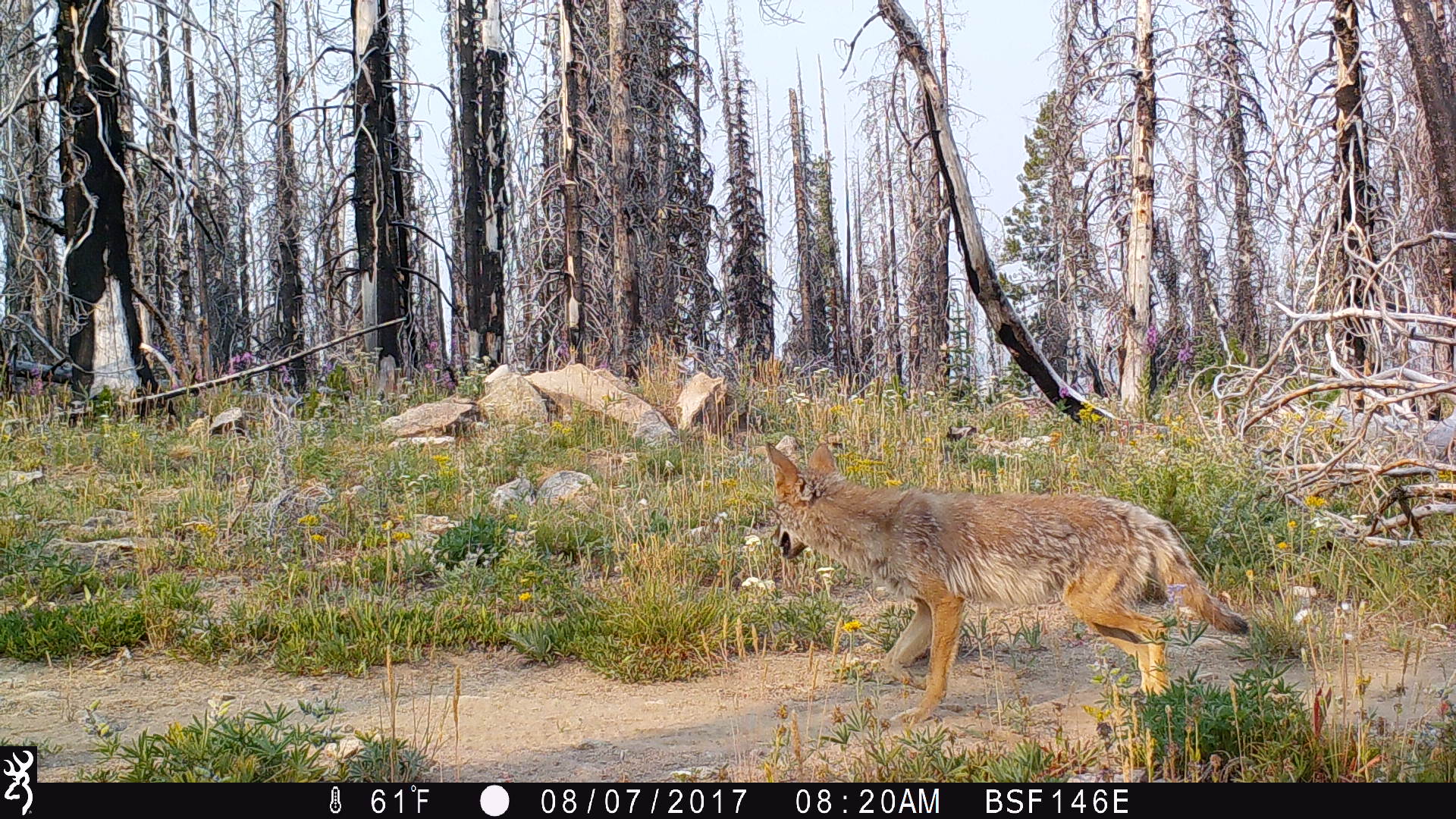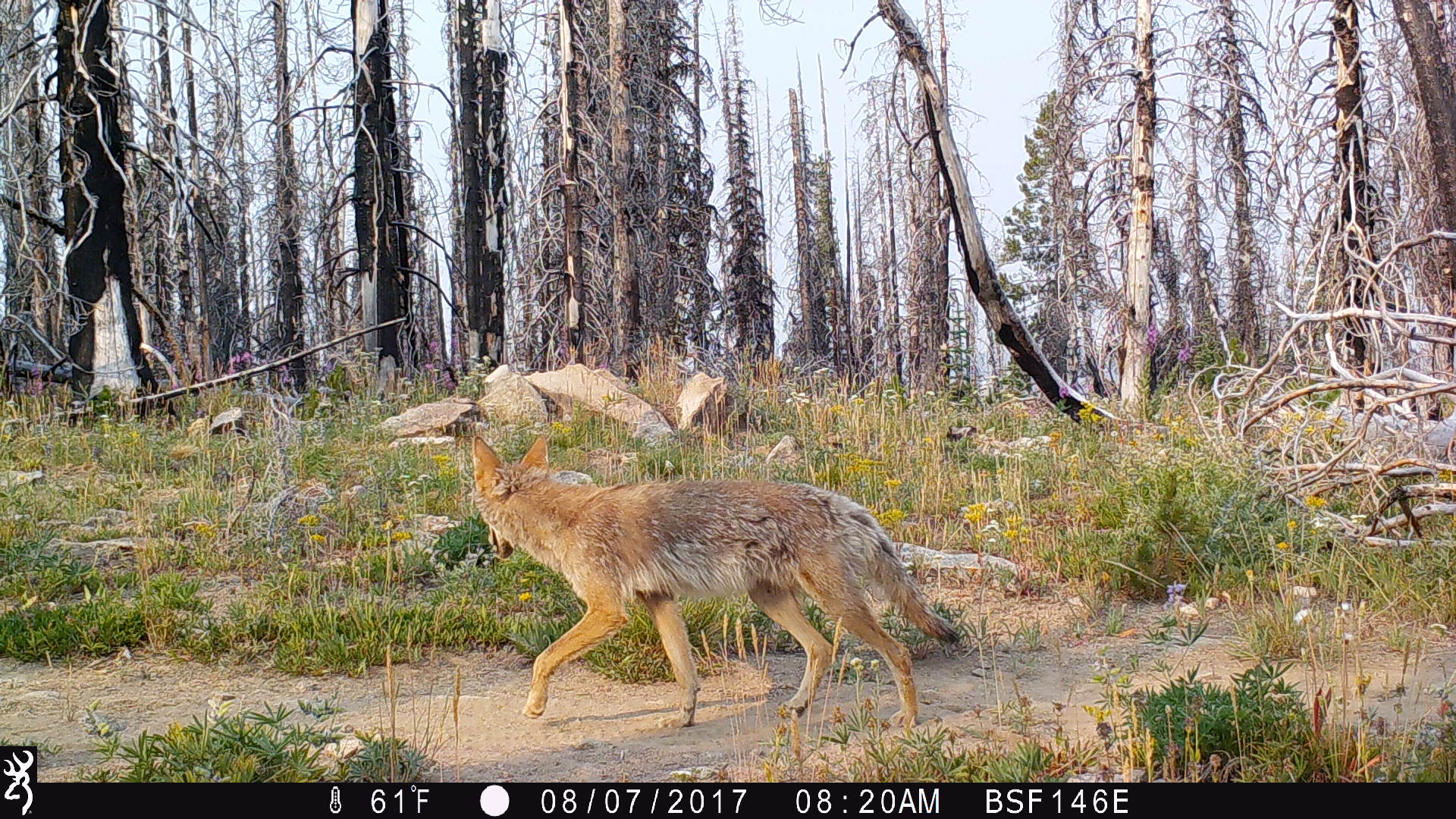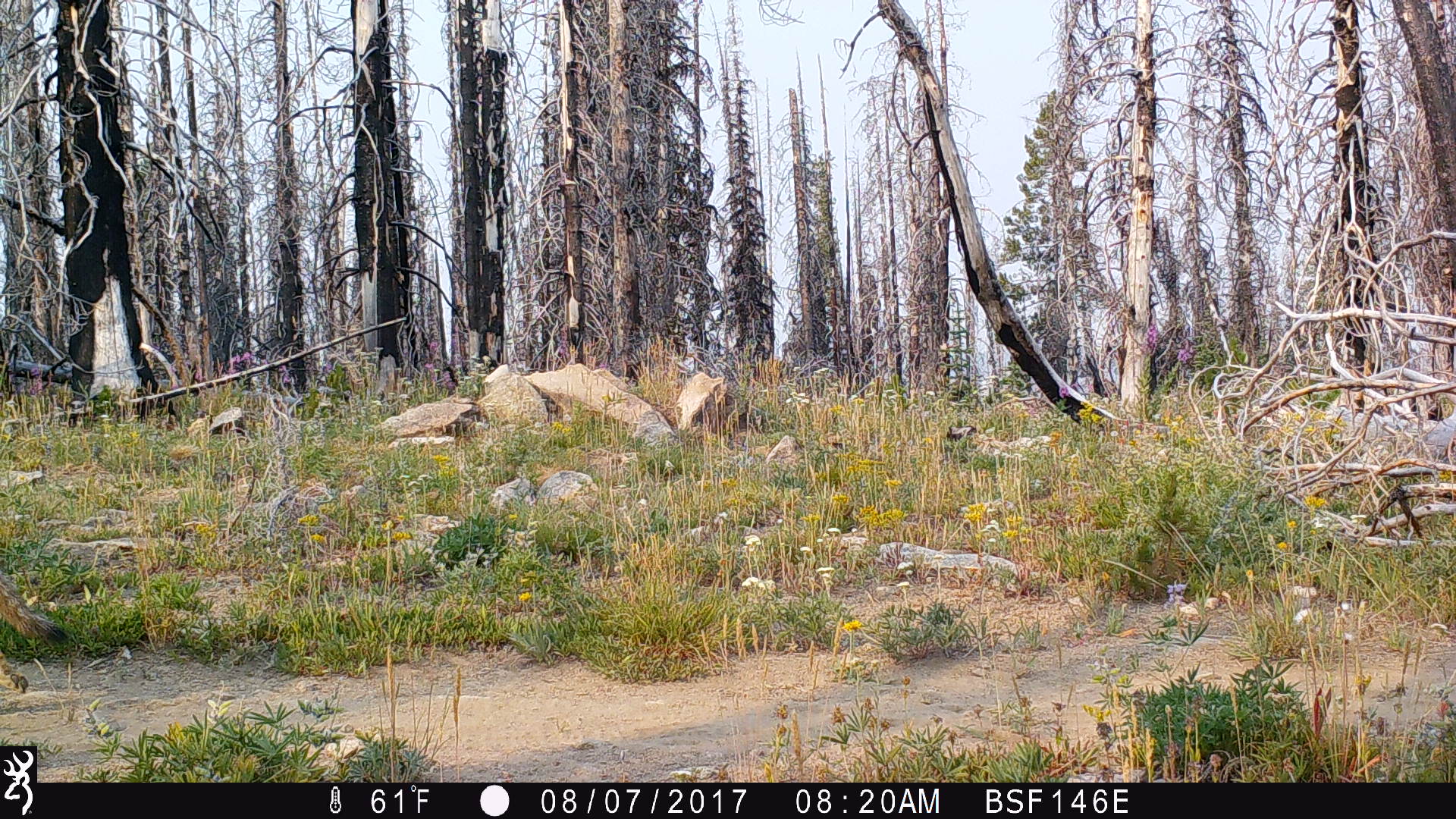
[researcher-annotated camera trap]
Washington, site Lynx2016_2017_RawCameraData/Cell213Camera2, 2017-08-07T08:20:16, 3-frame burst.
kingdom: Animalia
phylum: Chordata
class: Mammalia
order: Carnivora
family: Canidae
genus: Canis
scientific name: Canis latrans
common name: coyote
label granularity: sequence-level